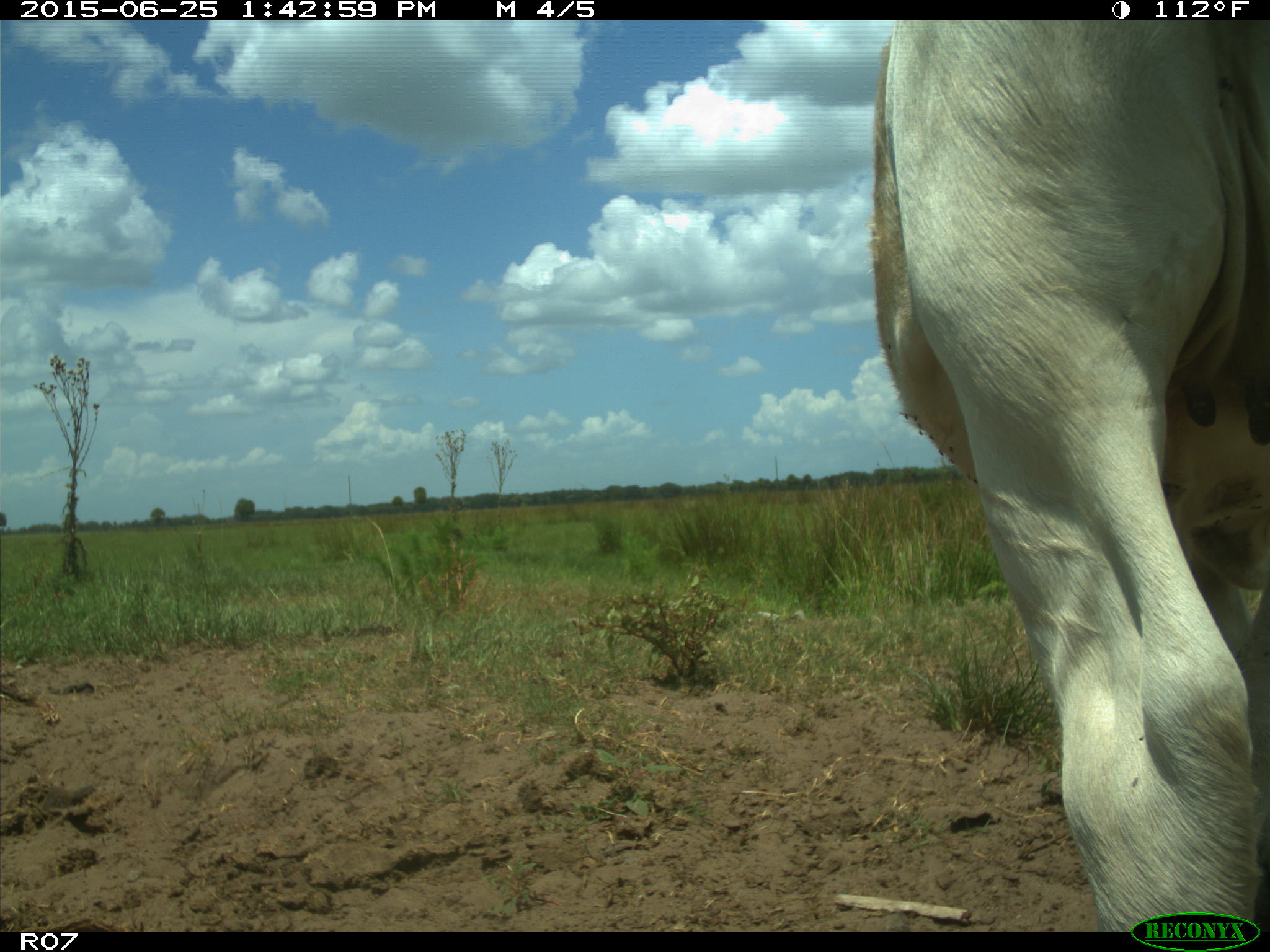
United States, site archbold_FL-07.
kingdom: Animalia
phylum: Chordata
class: Mammalia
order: Artiodactyla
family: Bovidae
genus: Bos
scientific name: Bos taurus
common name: domestic cow